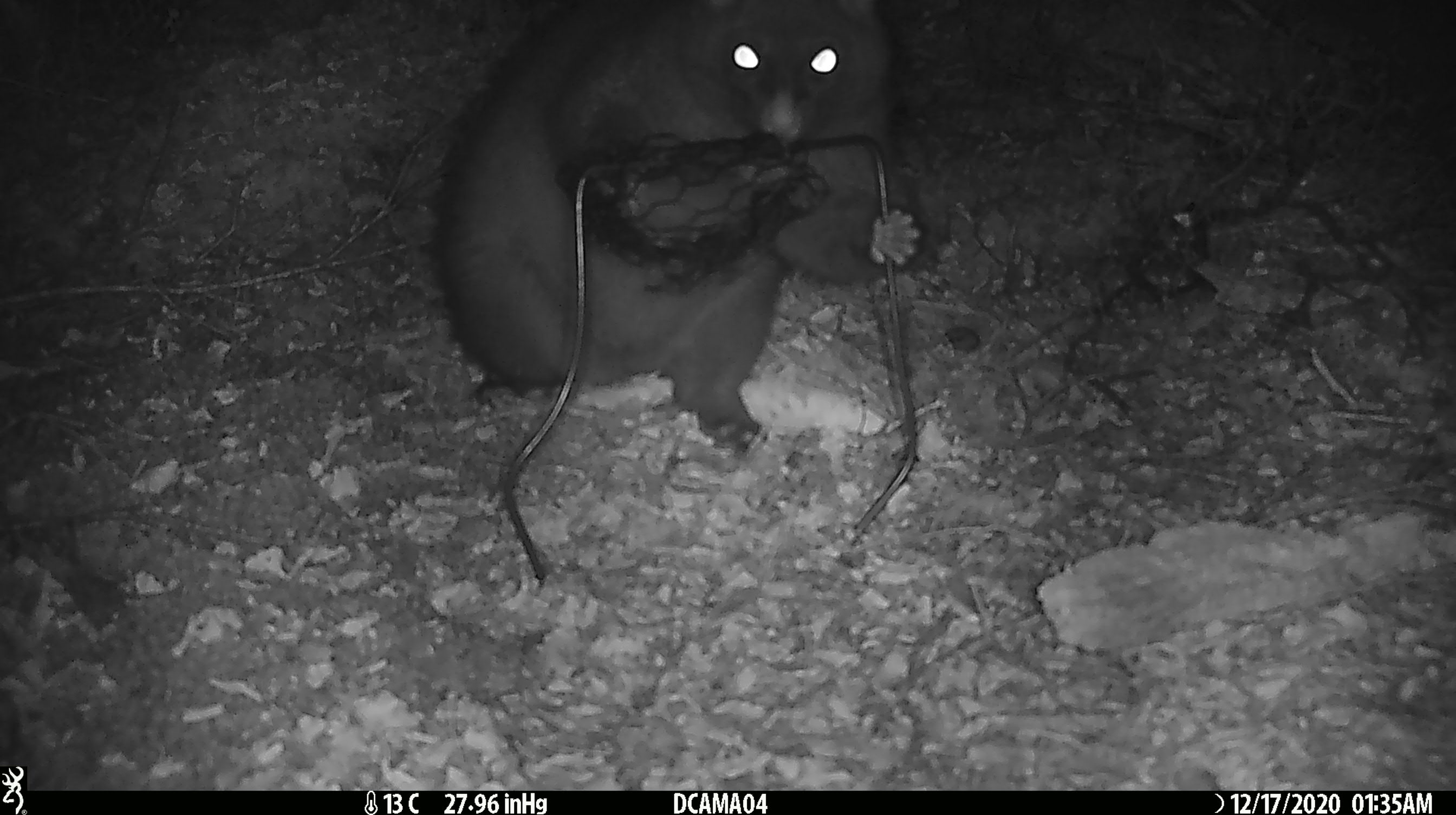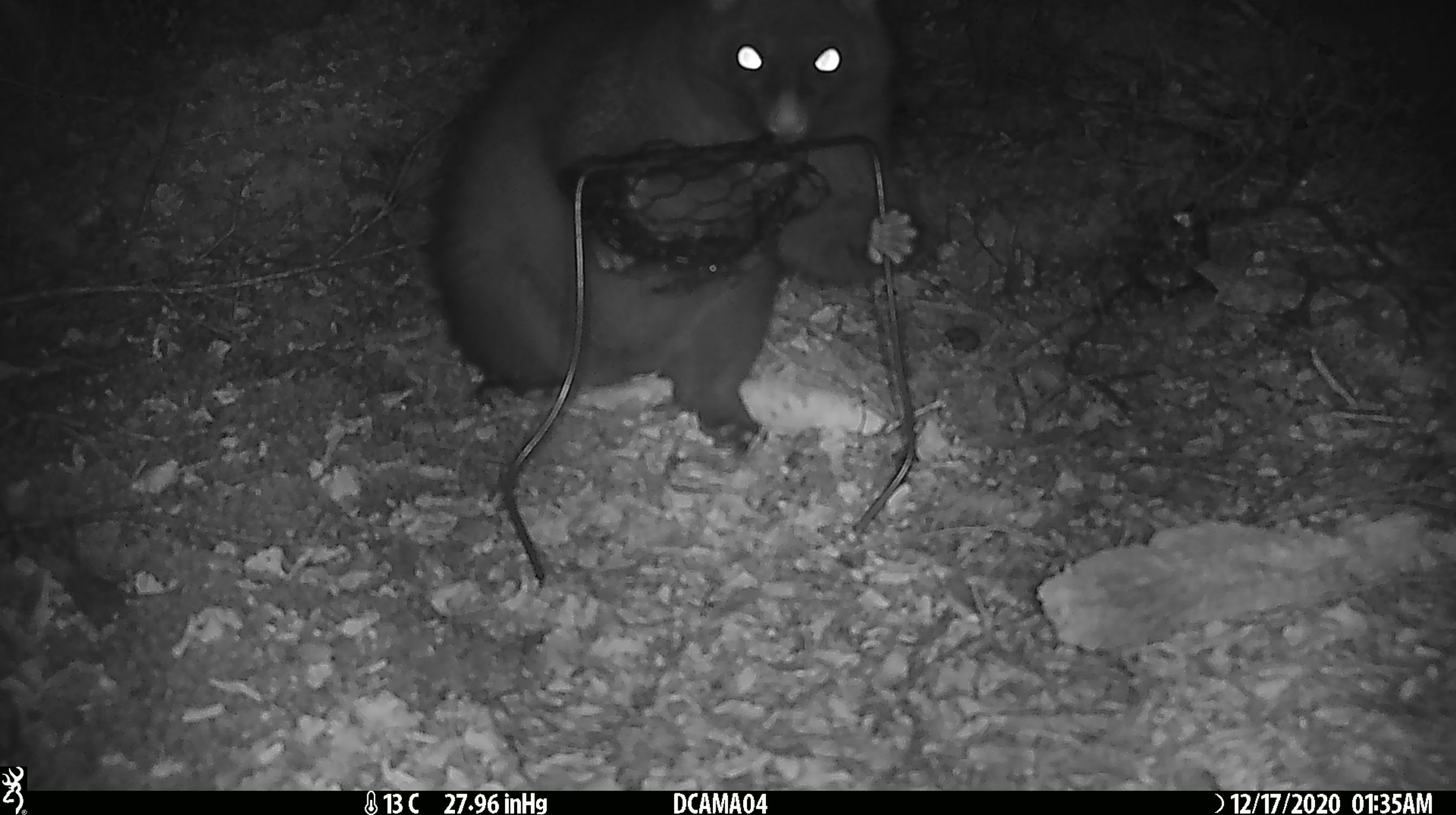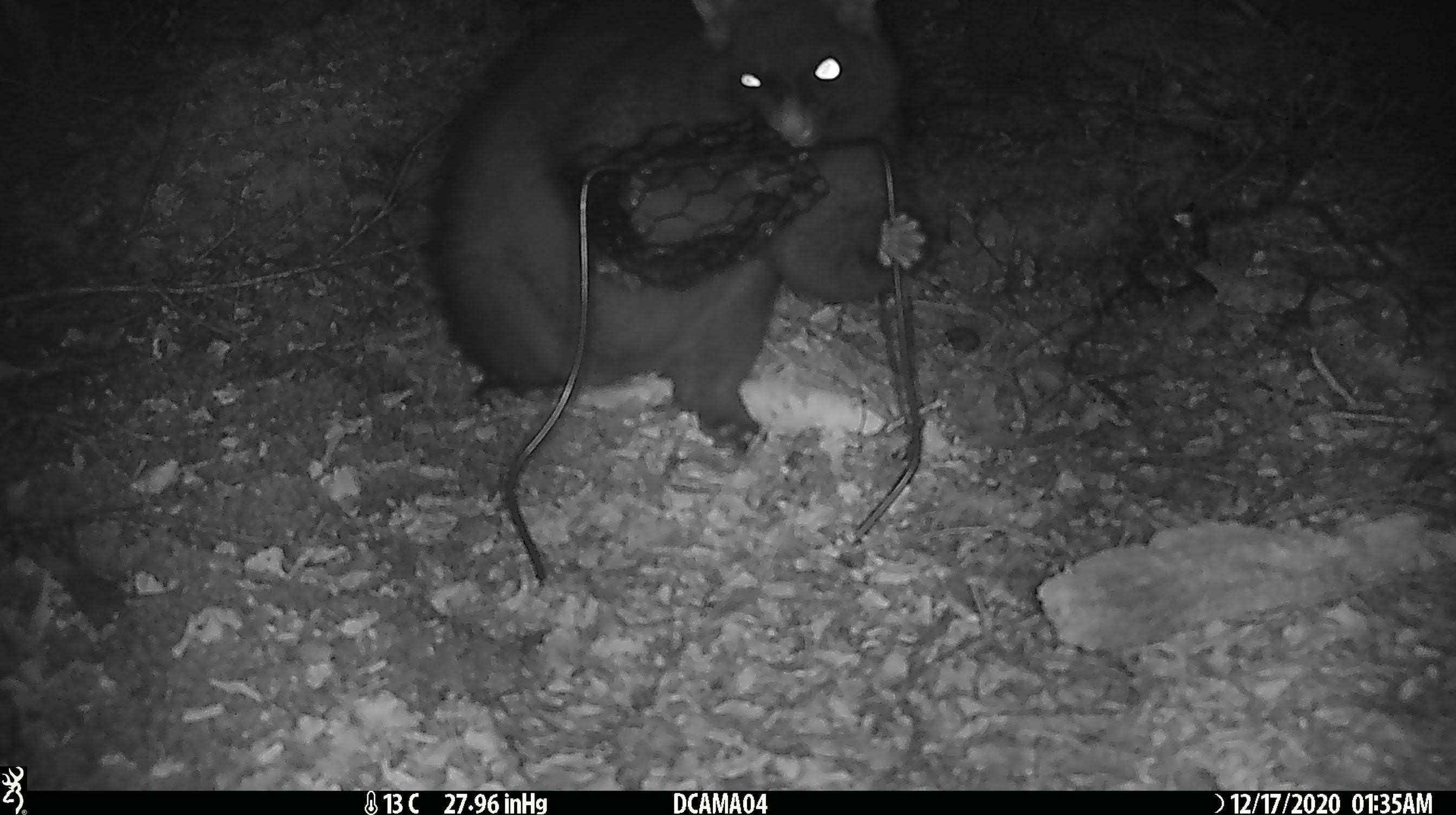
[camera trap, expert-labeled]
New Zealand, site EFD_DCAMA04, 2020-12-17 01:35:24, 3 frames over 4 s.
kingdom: Animalia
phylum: Chordata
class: Mammalia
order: Diprotodontia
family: Phalangeridae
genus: Trichosurus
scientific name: Trichosurus vulpecula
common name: common brushtail possum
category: possum